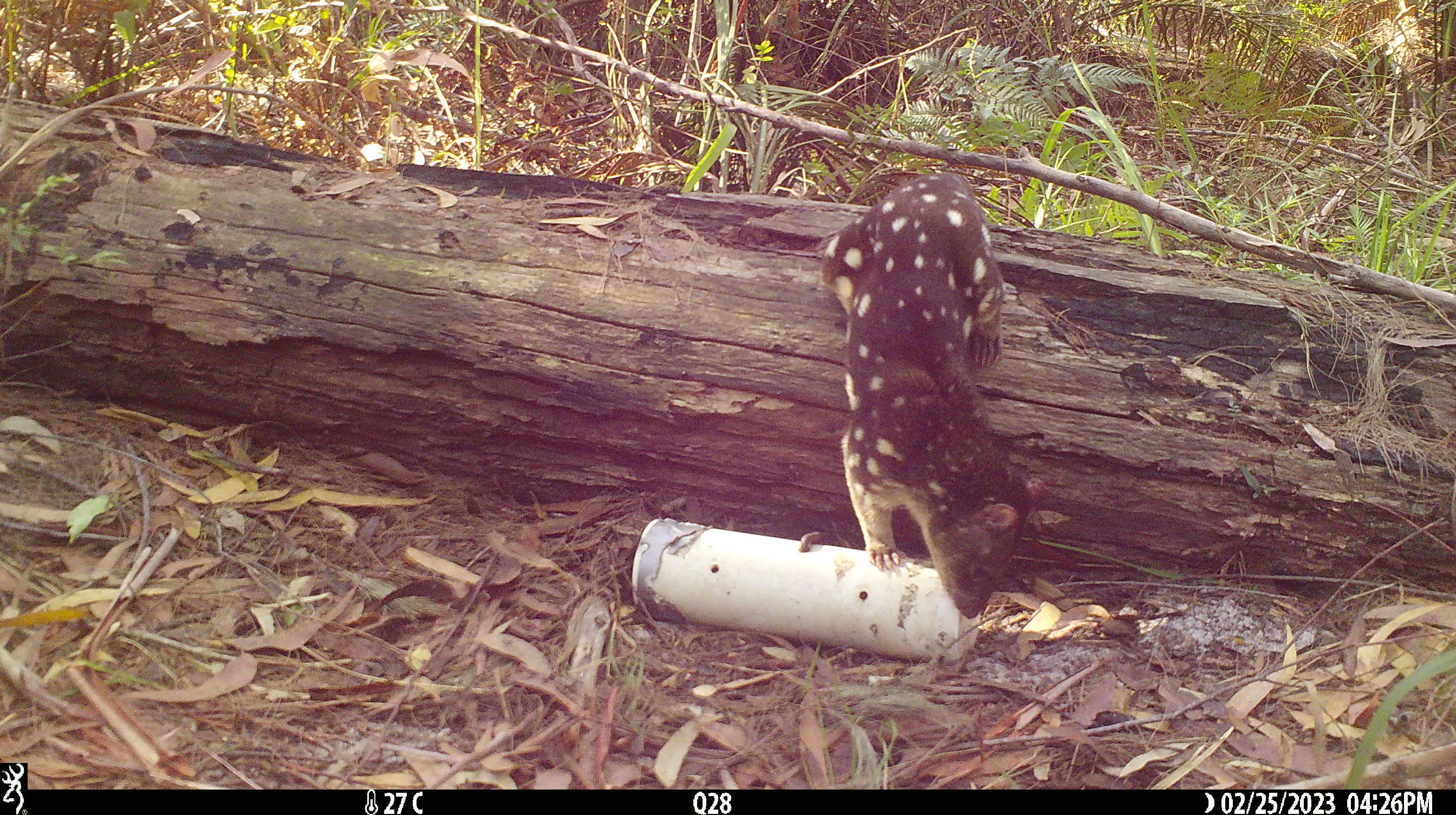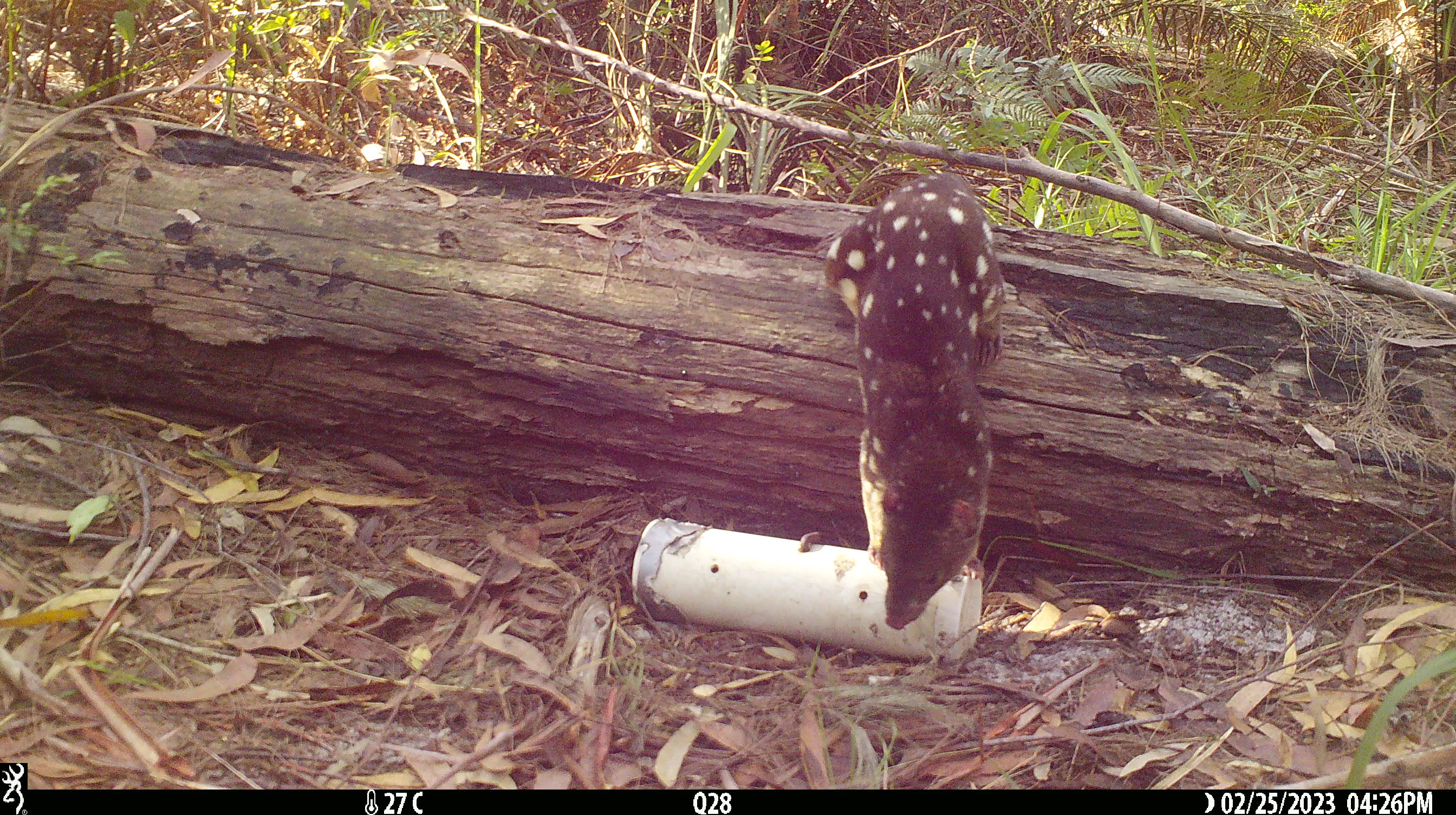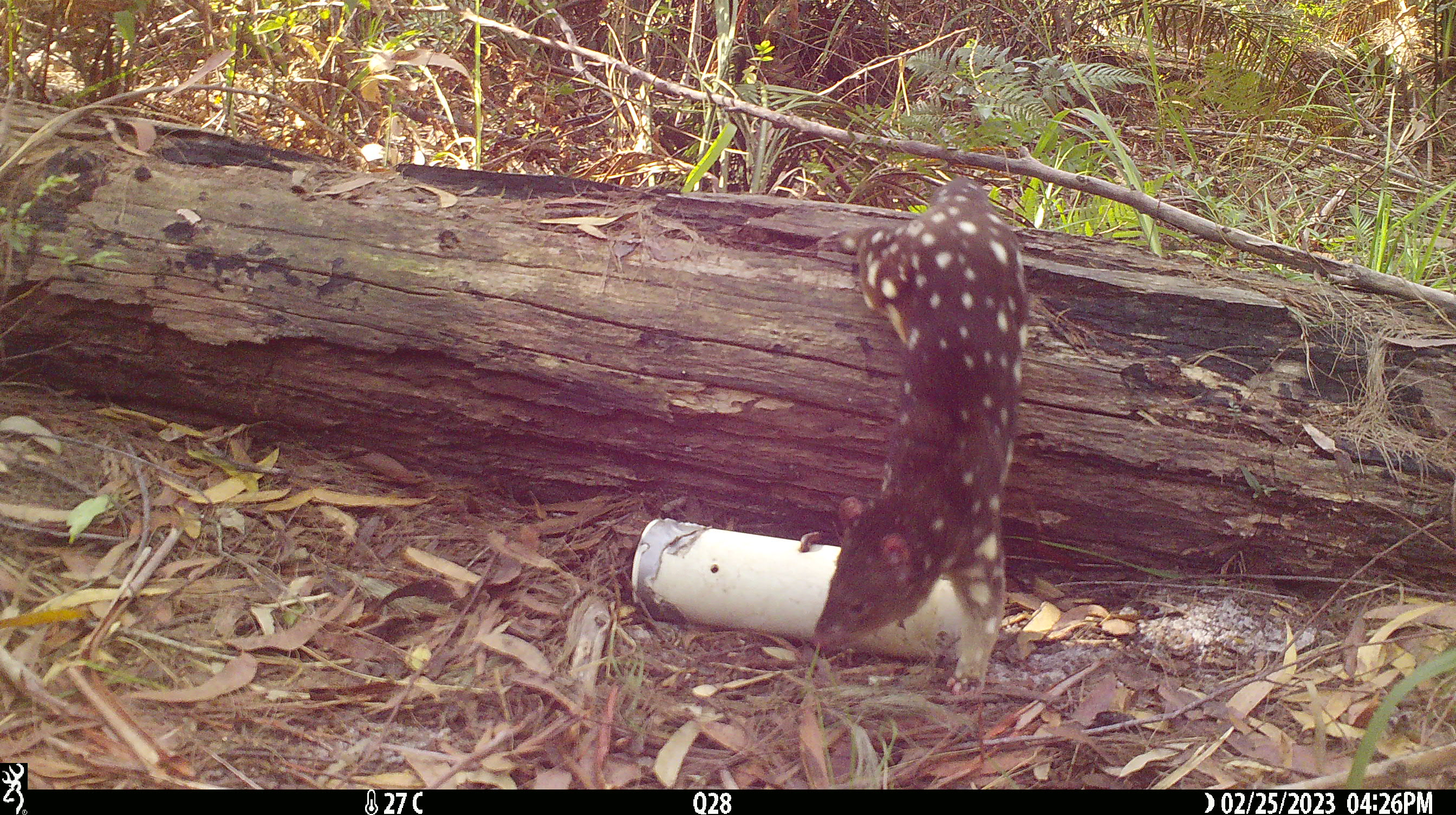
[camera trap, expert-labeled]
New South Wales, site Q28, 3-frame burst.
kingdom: Animalia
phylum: Chordata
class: Mammalia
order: Dasyuromorphia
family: Dasyuridae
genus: Dasyurus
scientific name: Dasyurus maculatus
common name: spotted-tailed quoll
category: quoll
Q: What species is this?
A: Quoll (spotted-tailed quoll) (Dasyurus maculatus).